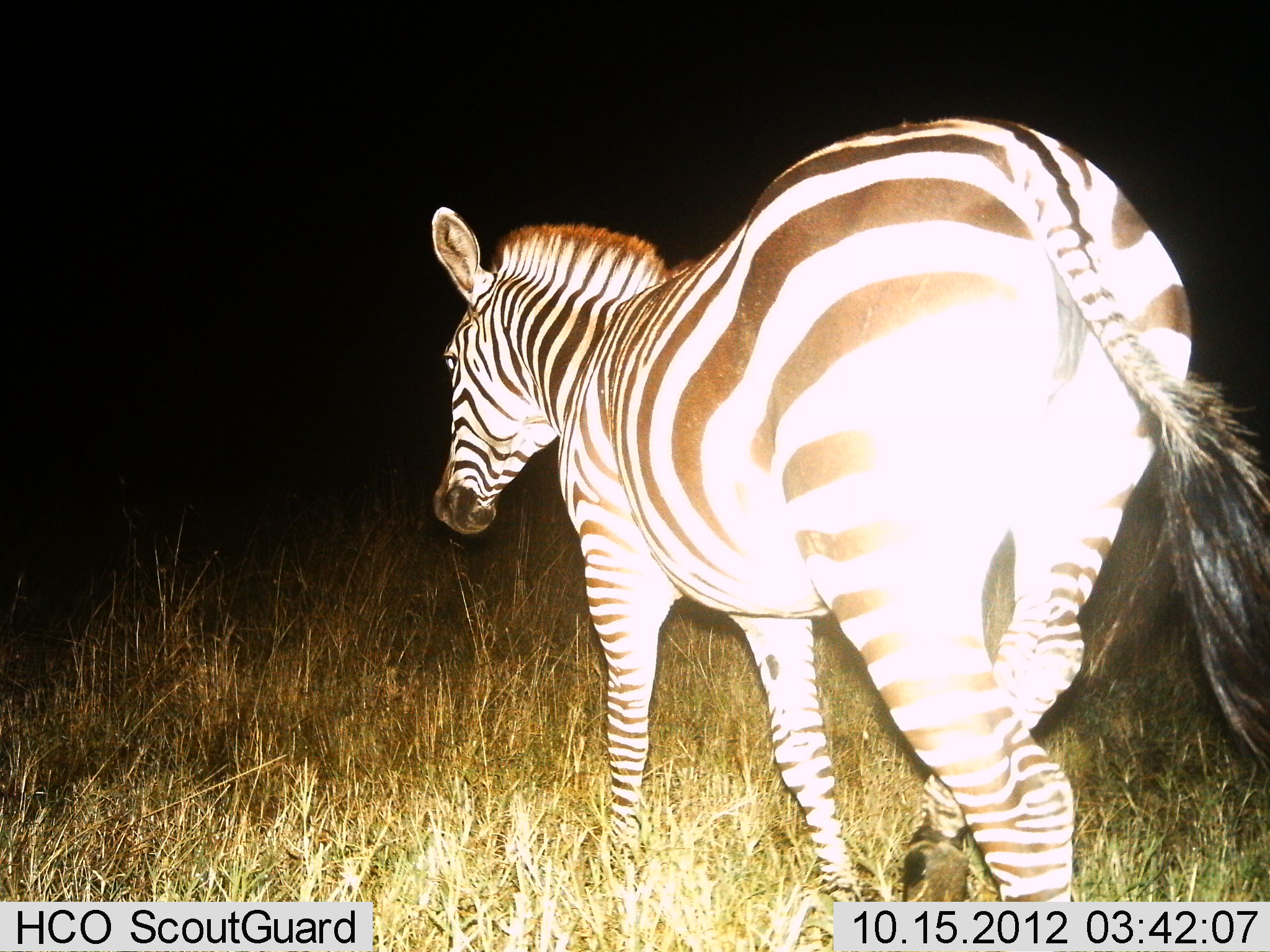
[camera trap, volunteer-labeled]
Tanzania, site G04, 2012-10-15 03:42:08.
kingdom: Animalia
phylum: Chordata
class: Mammalia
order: Perissodactyla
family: Equidae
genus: Equus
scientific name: Equus quagga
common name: plains zebra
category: zebra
Zebra (plains zebra) (Equus quagga), count 1. Behavior (volunteer vote fractions): standing 10%, resting 0%, moving 90%, interacting 0%. Young present (vote fraction): 0%. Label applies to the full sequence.